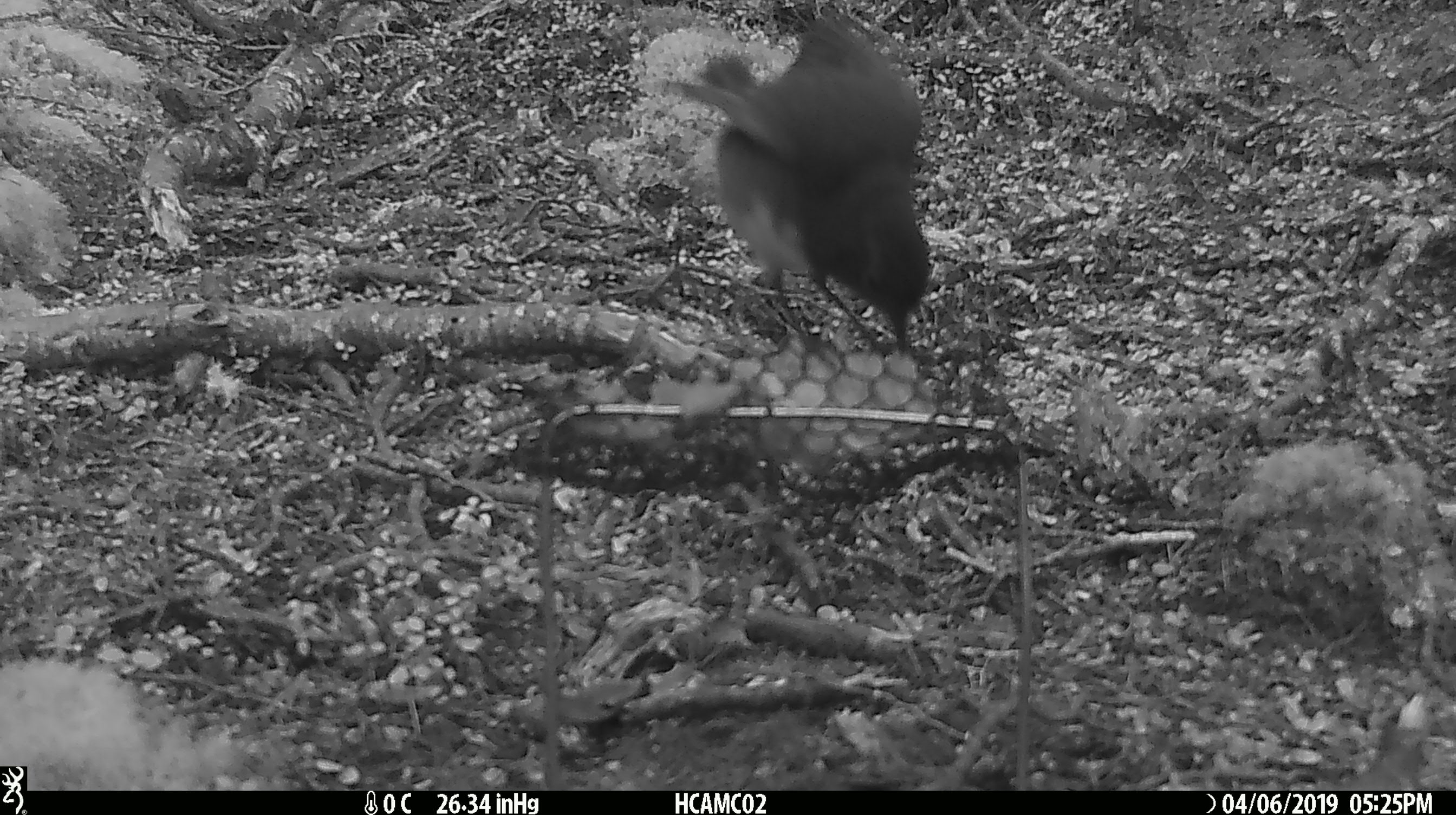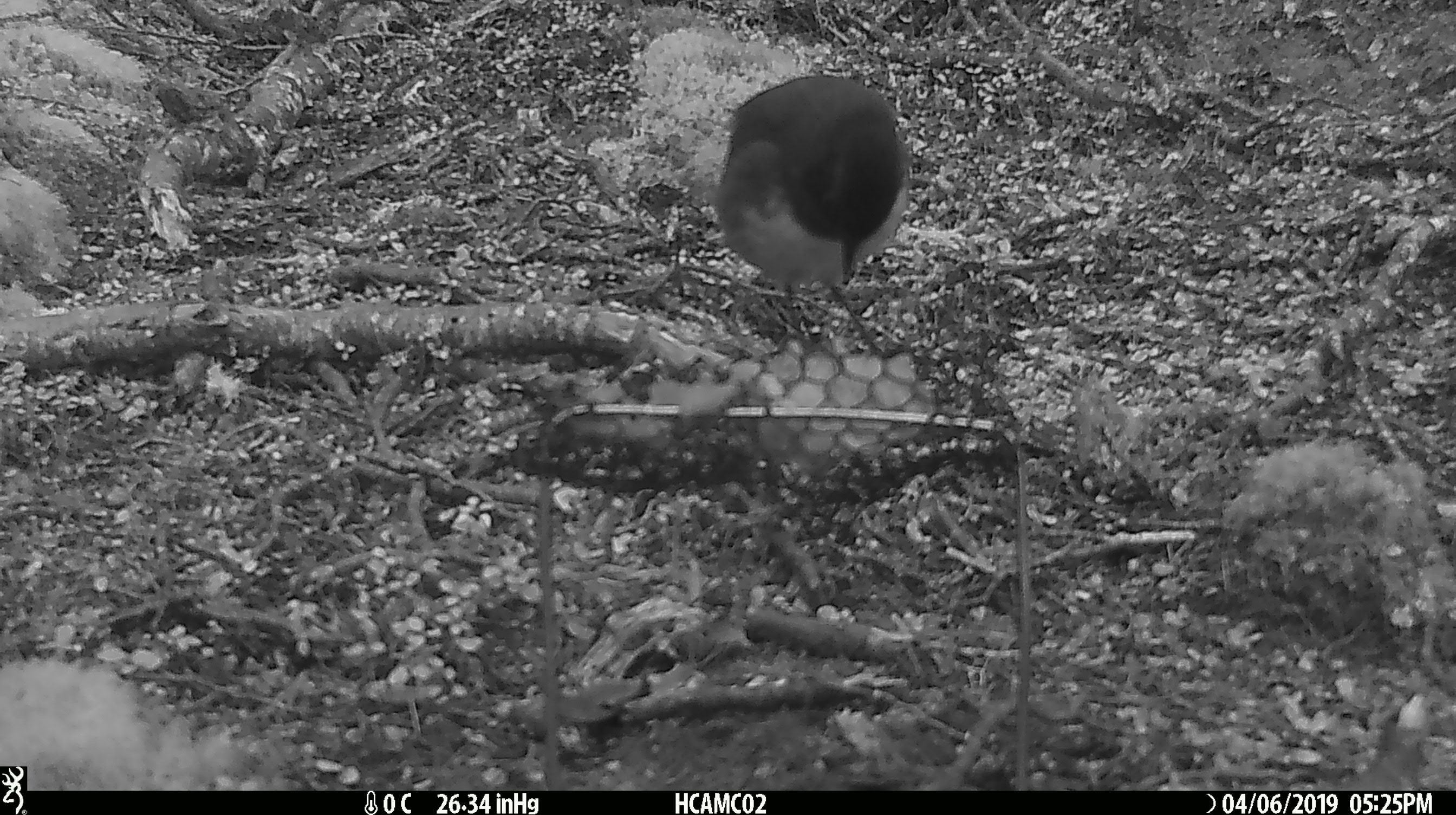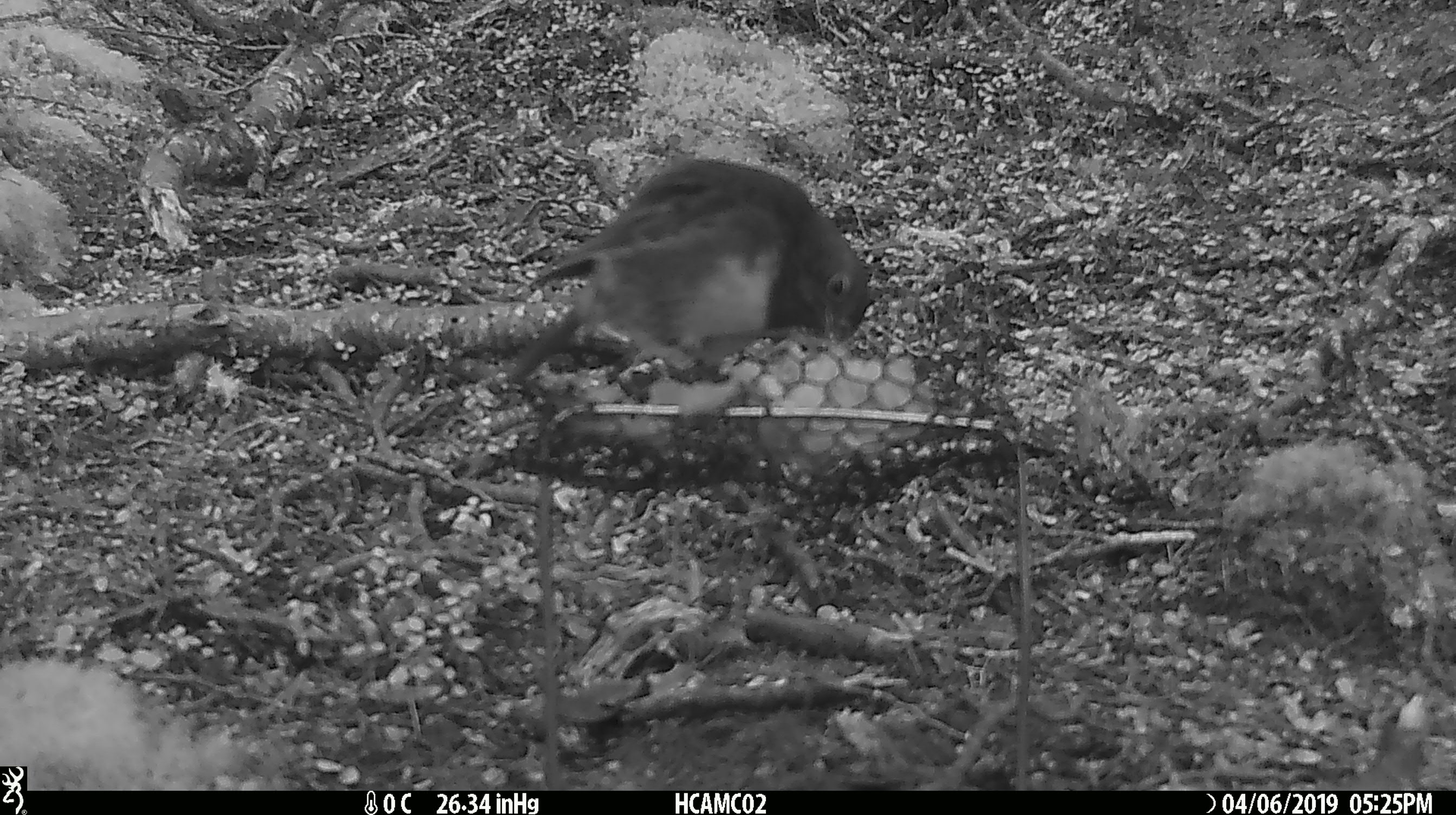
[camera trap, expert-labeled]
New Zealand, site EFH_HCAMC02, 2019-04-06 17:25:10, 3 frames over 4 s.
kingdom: Animalia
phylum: Chordata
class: Aves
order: Passeriformes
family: Petroicidae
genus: Petroica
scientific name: Petroica australis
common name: new zealand robin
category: robin